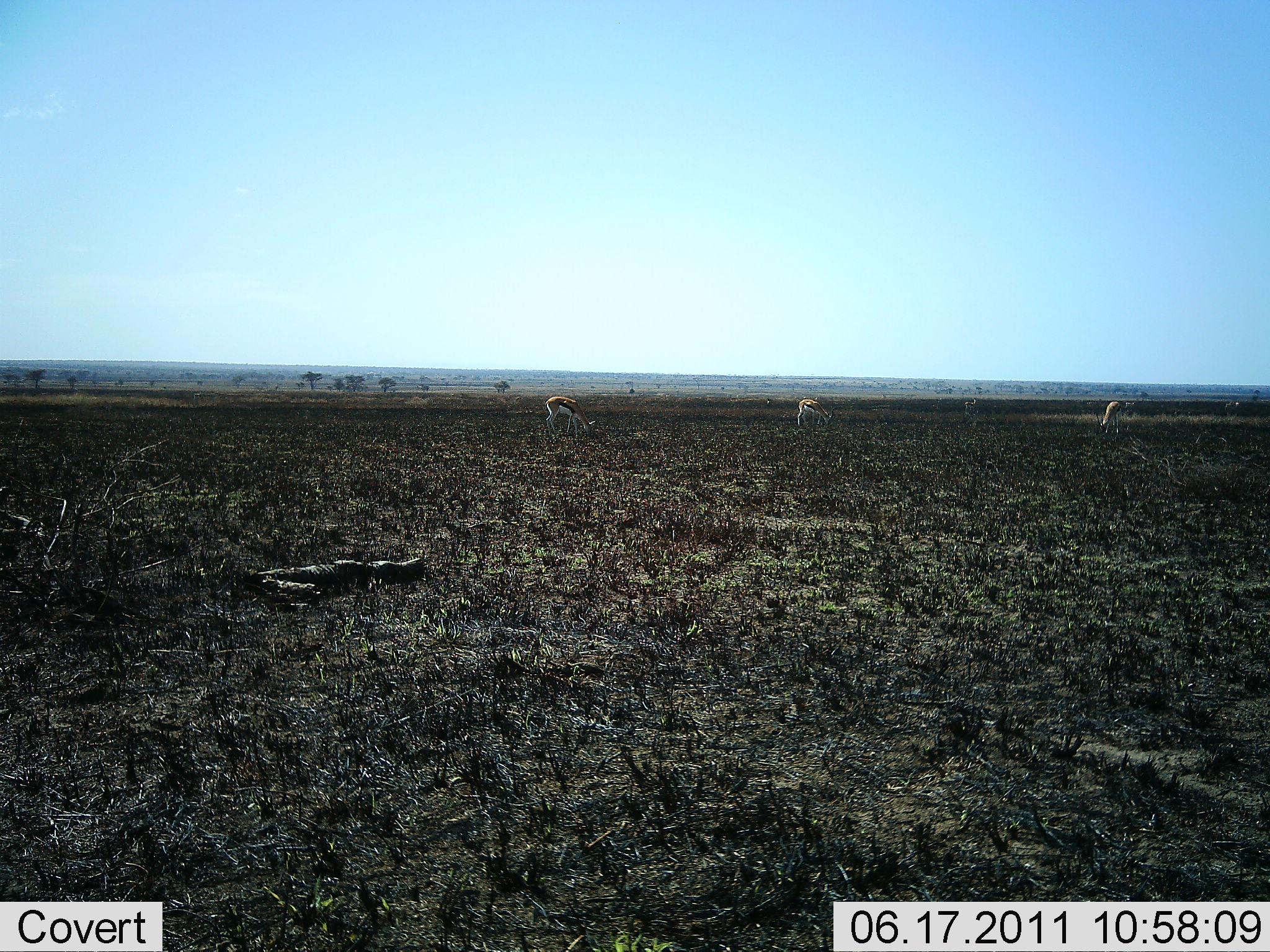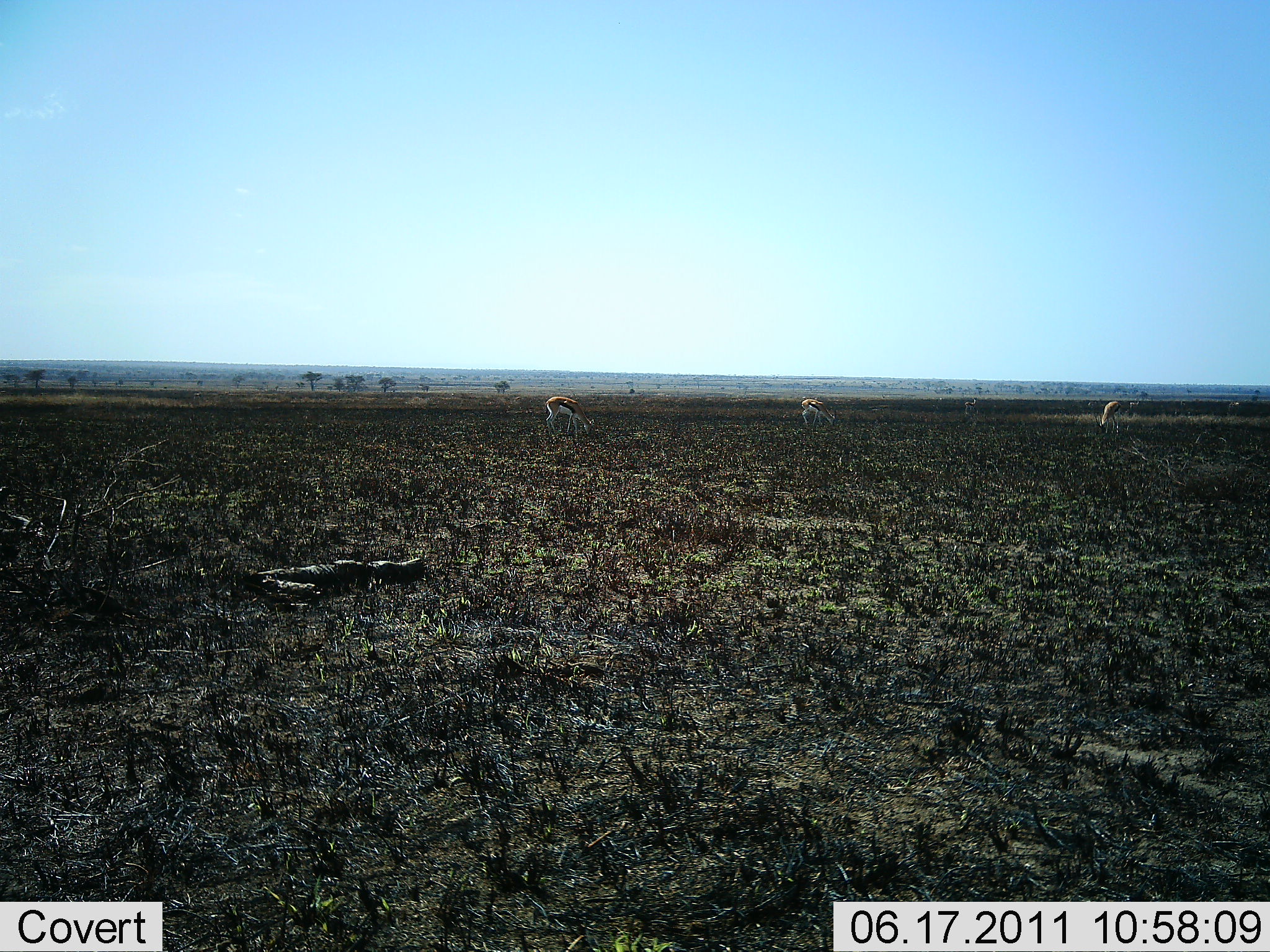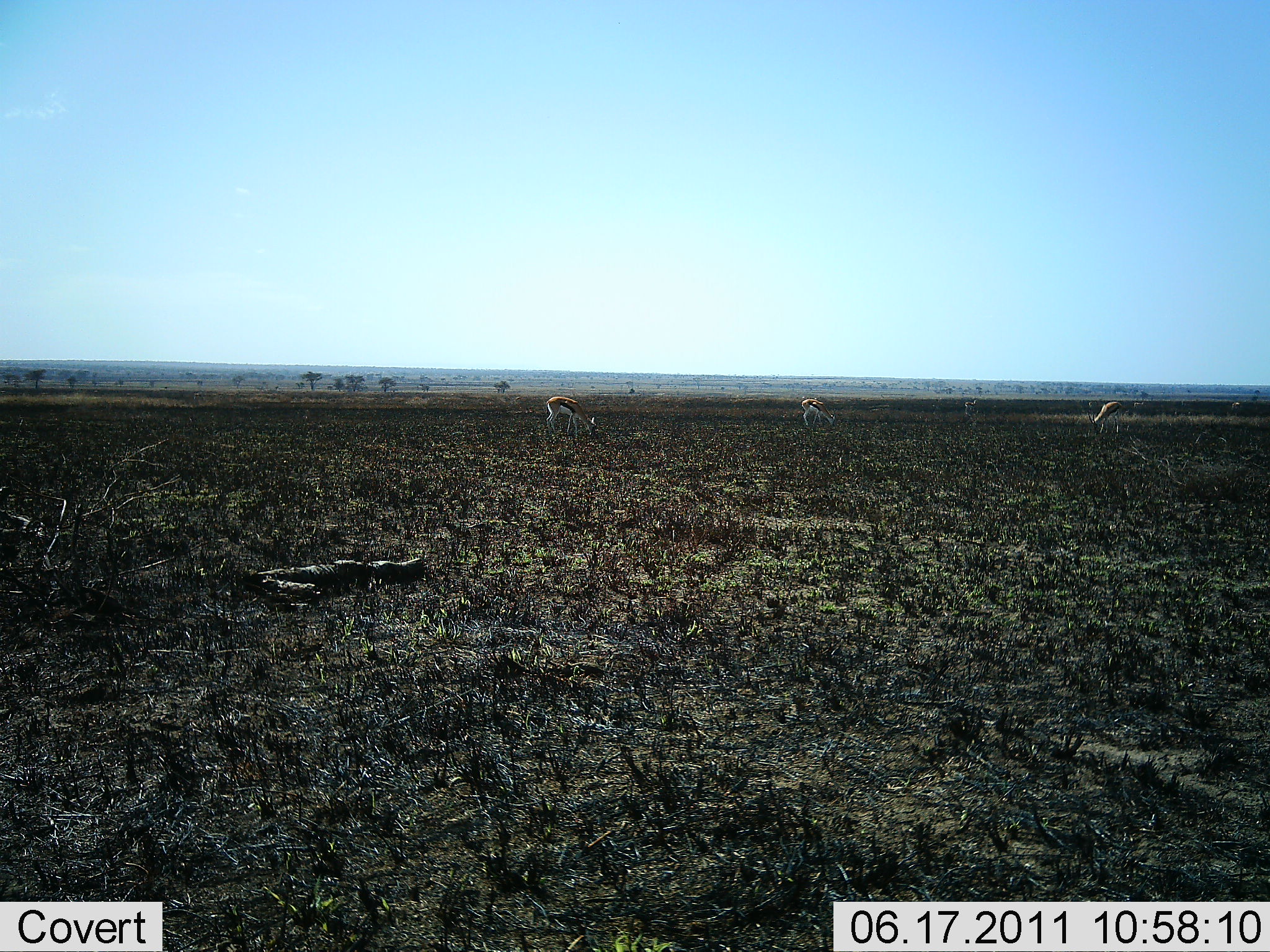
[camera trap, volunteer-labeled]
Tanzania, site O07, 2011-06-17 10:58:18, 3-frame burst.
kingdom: Animalia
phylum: Chordata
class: Mammalia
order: Artiodactyla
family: Bovidae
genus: Eudorcas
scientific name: Eudorcas thomsonii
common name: thomson's gazelle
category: gazellethomsons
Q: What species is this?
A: Gazellethomsons (thomson's gazelle) (Eudorcas thomsonii).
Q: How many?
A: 3.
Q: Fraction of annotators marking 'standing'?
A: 31%.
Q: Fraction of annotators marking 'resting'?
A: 0%.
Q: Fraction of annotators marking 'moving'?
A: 8%.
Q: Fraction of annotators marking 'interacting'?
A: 0%.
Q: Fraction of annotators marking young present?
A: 0%.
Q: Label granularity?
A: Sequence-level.